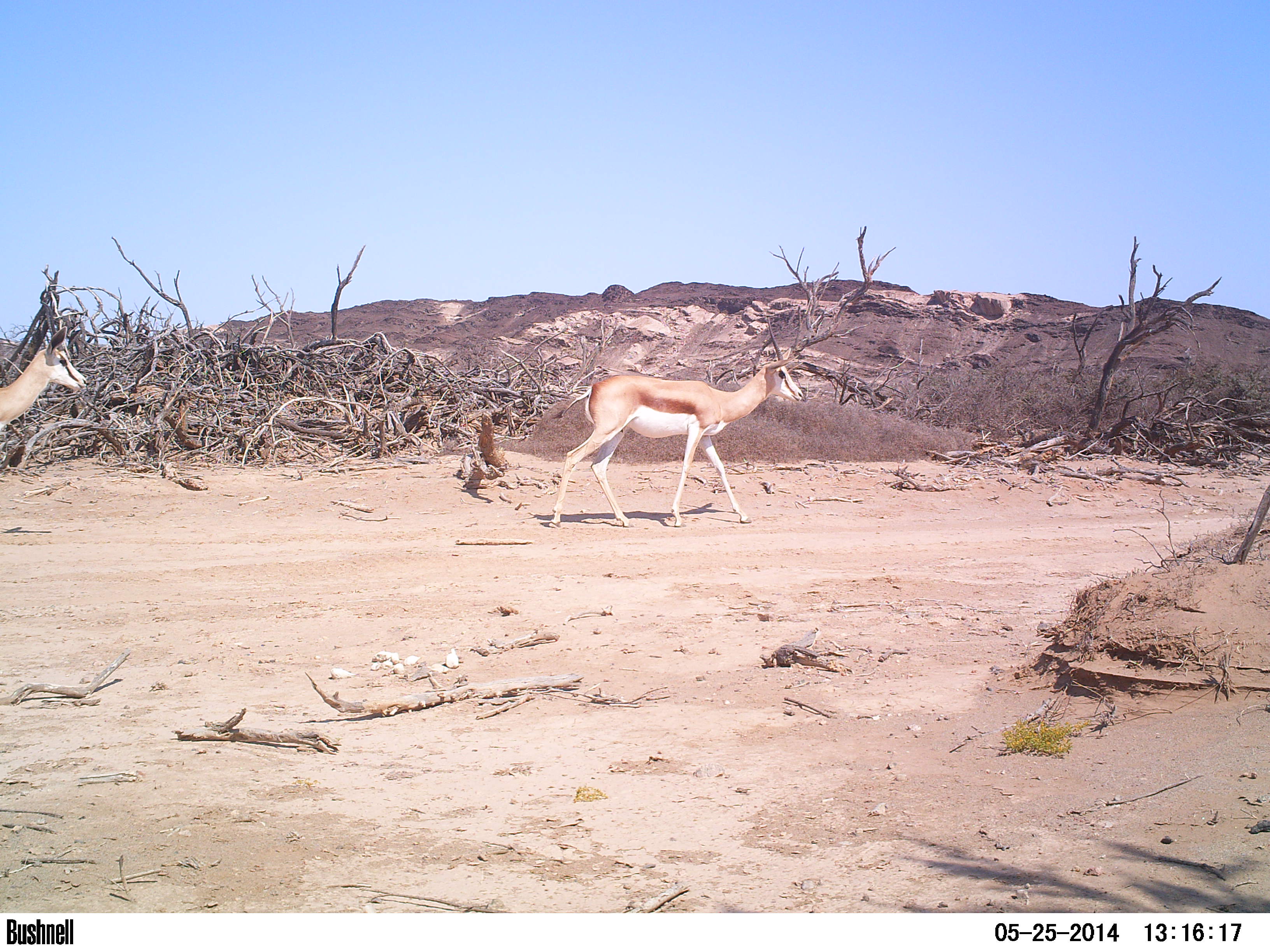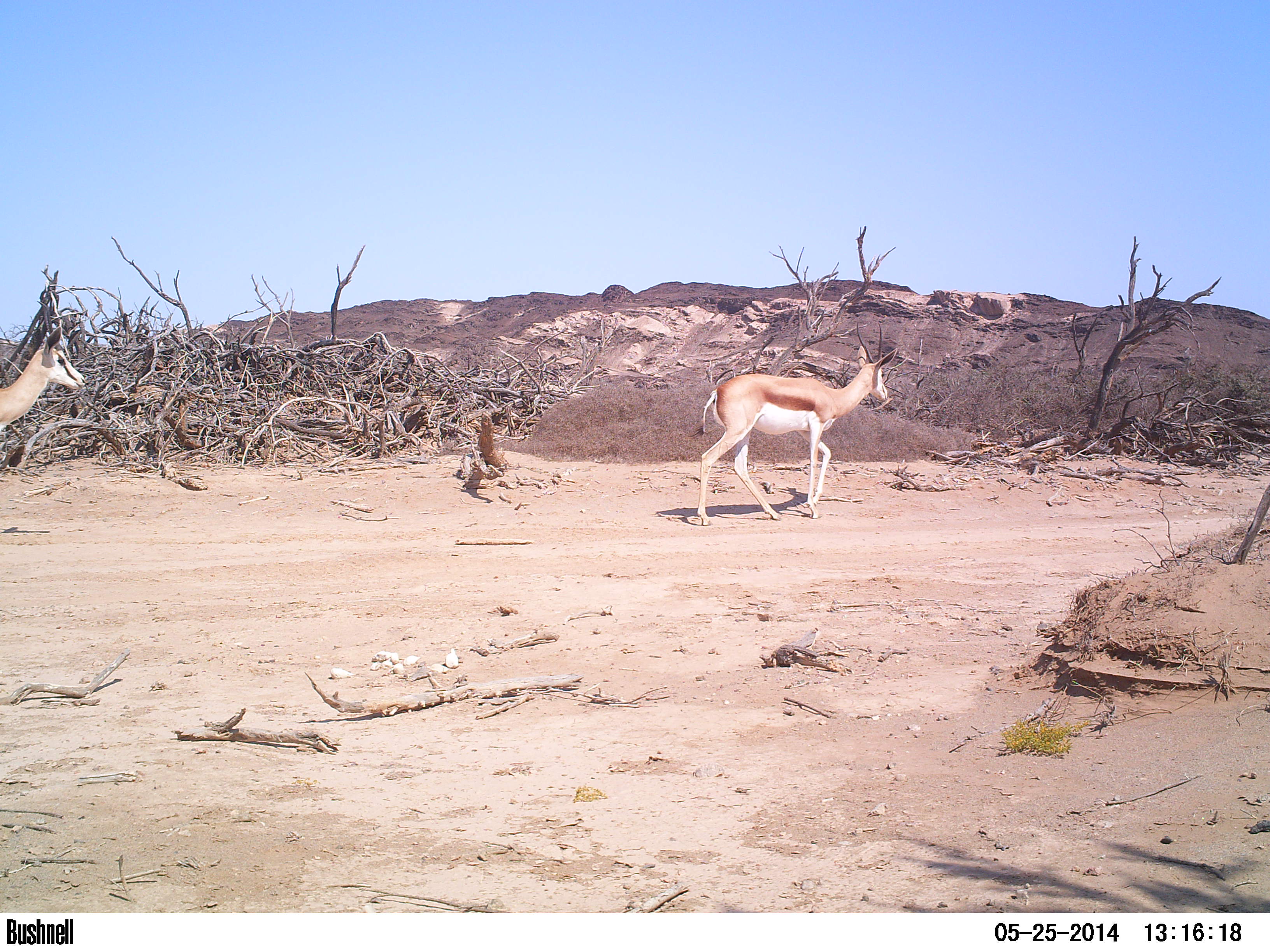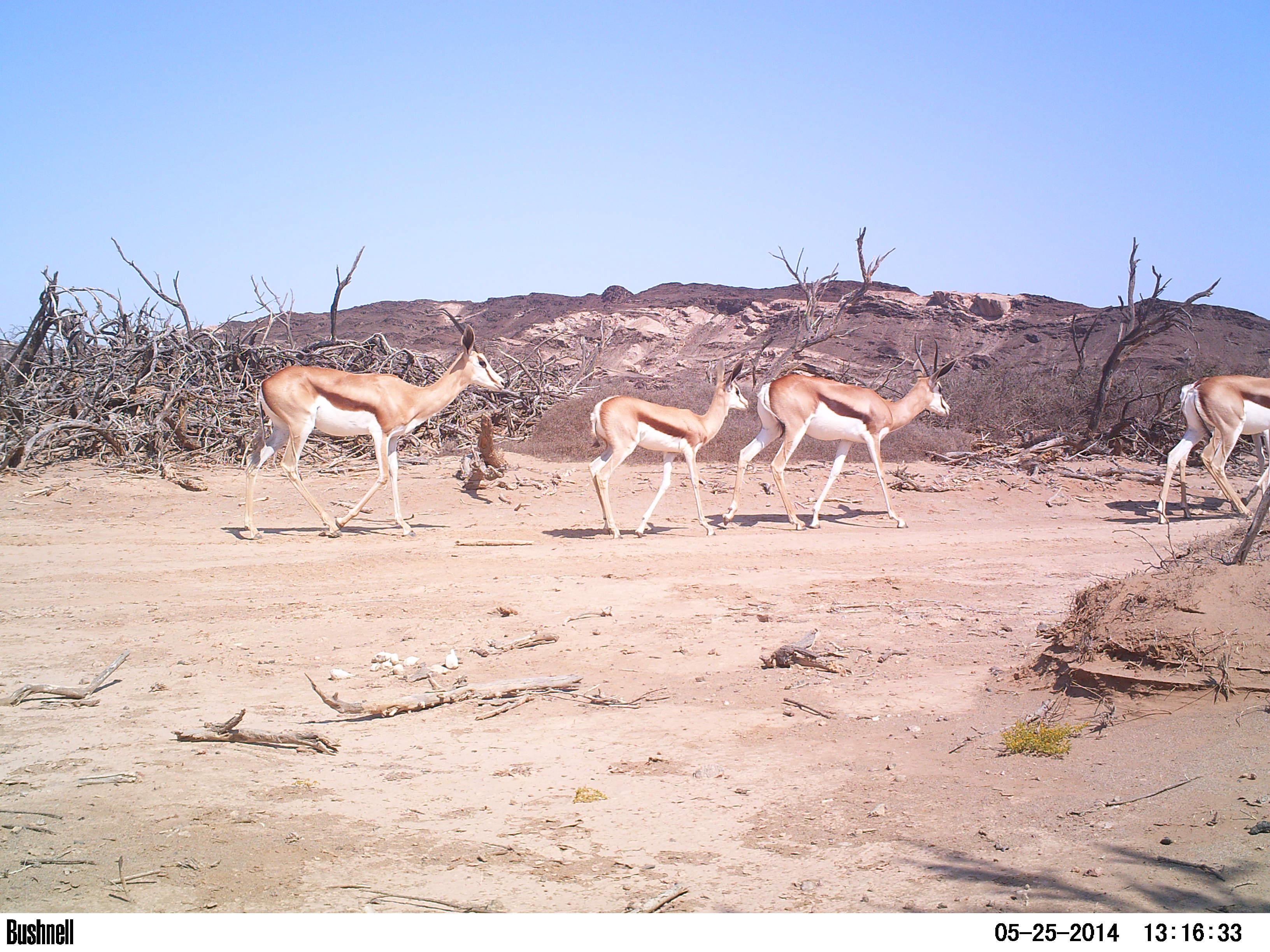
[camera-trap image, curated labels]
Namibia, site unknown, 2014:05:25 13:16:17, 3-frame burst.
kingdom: Animalia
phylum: Chordata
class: Mammalia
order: Artiodactyla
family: Bovidae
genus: Antidorcas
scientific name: Antidorcas marsupialis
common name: springbok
Antidorcas marsupialis (springbok).